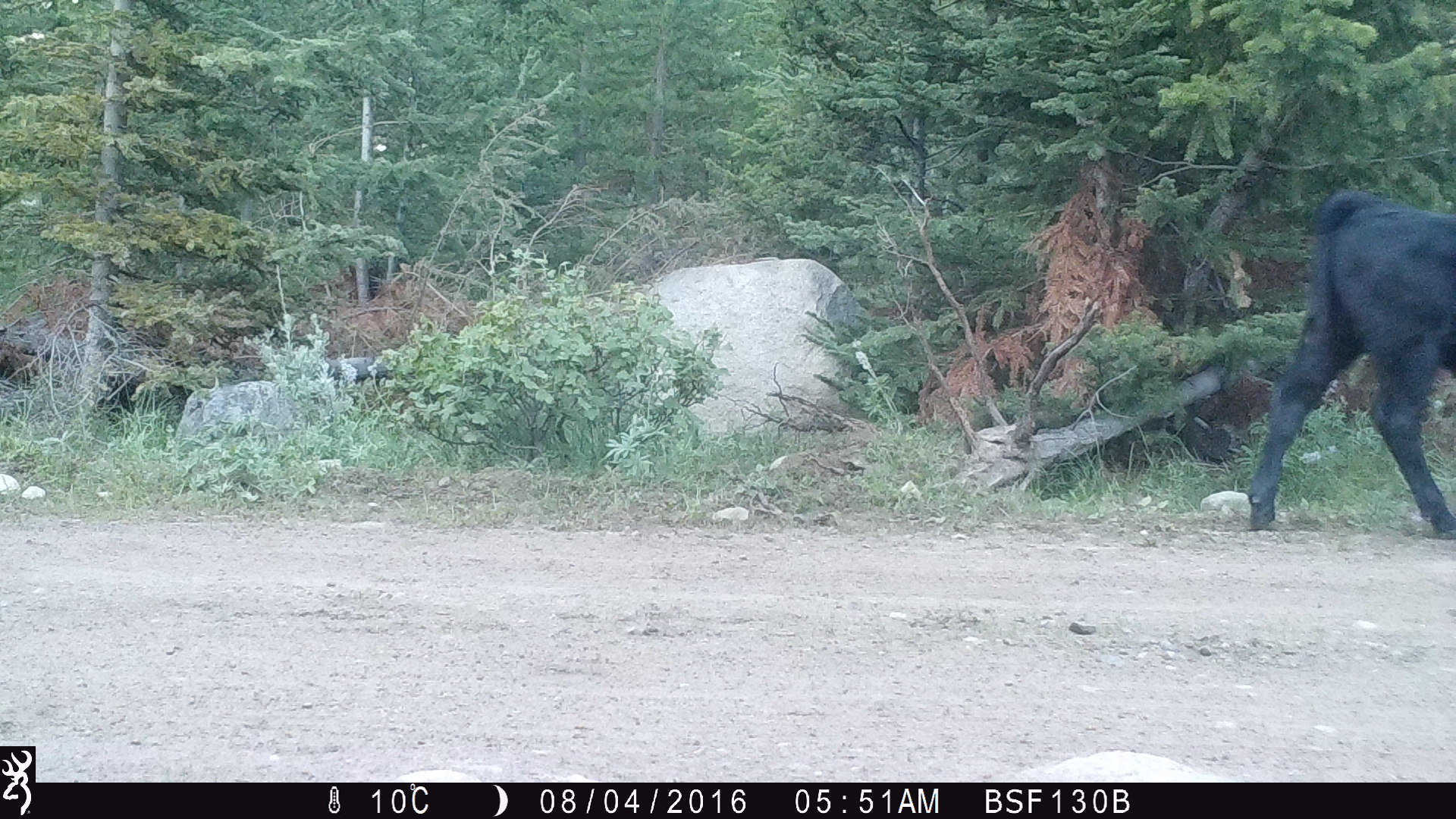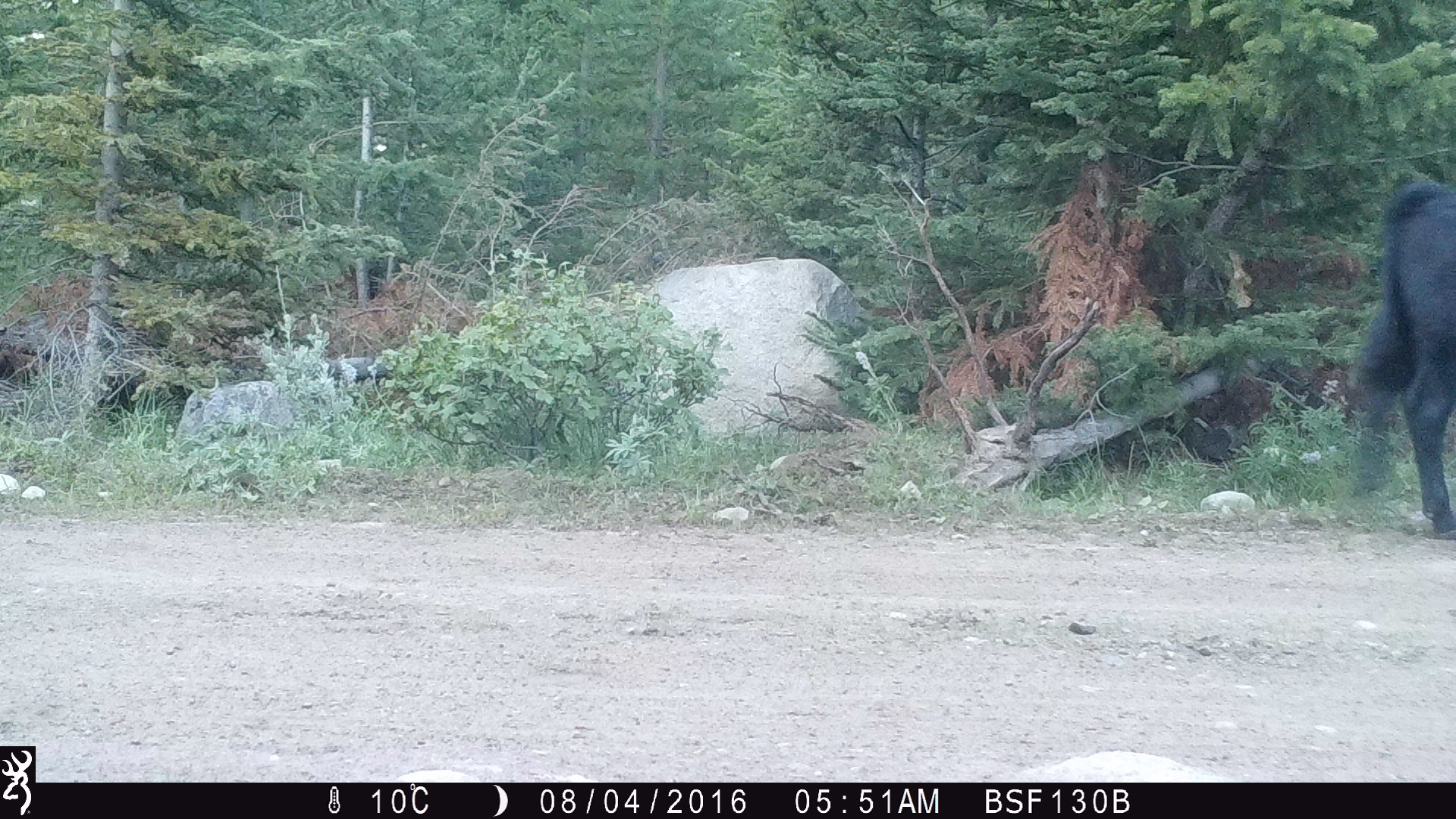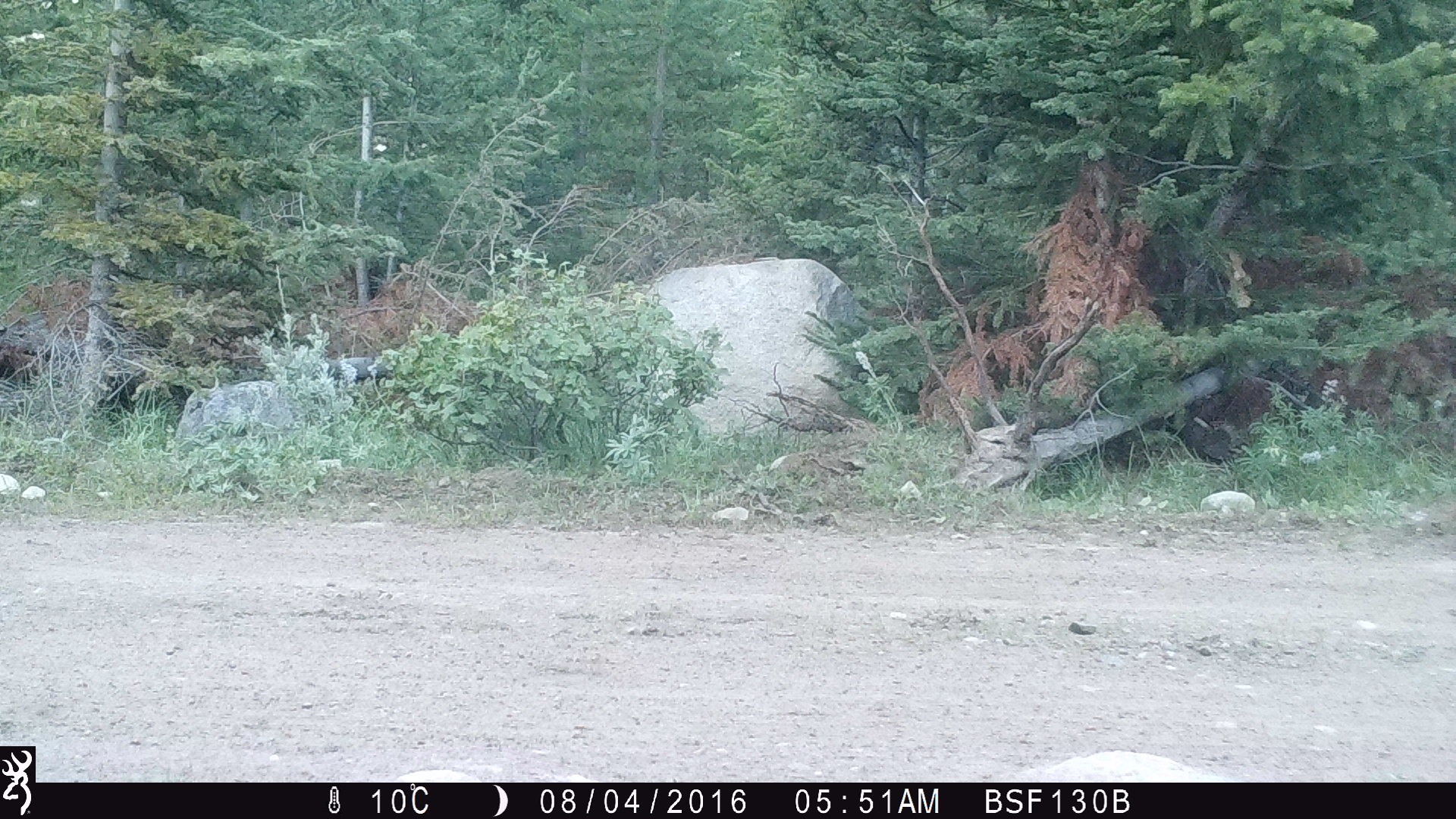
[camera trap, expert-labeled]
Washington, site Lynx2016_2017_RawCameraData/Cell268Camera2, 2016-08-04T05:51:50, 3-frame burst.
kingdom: Animalia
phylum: Chordata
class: Mammalia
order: Artiodactyla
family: Bovidae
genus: Bos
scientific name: Bos taurus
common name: domestic cattle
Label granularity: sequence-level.